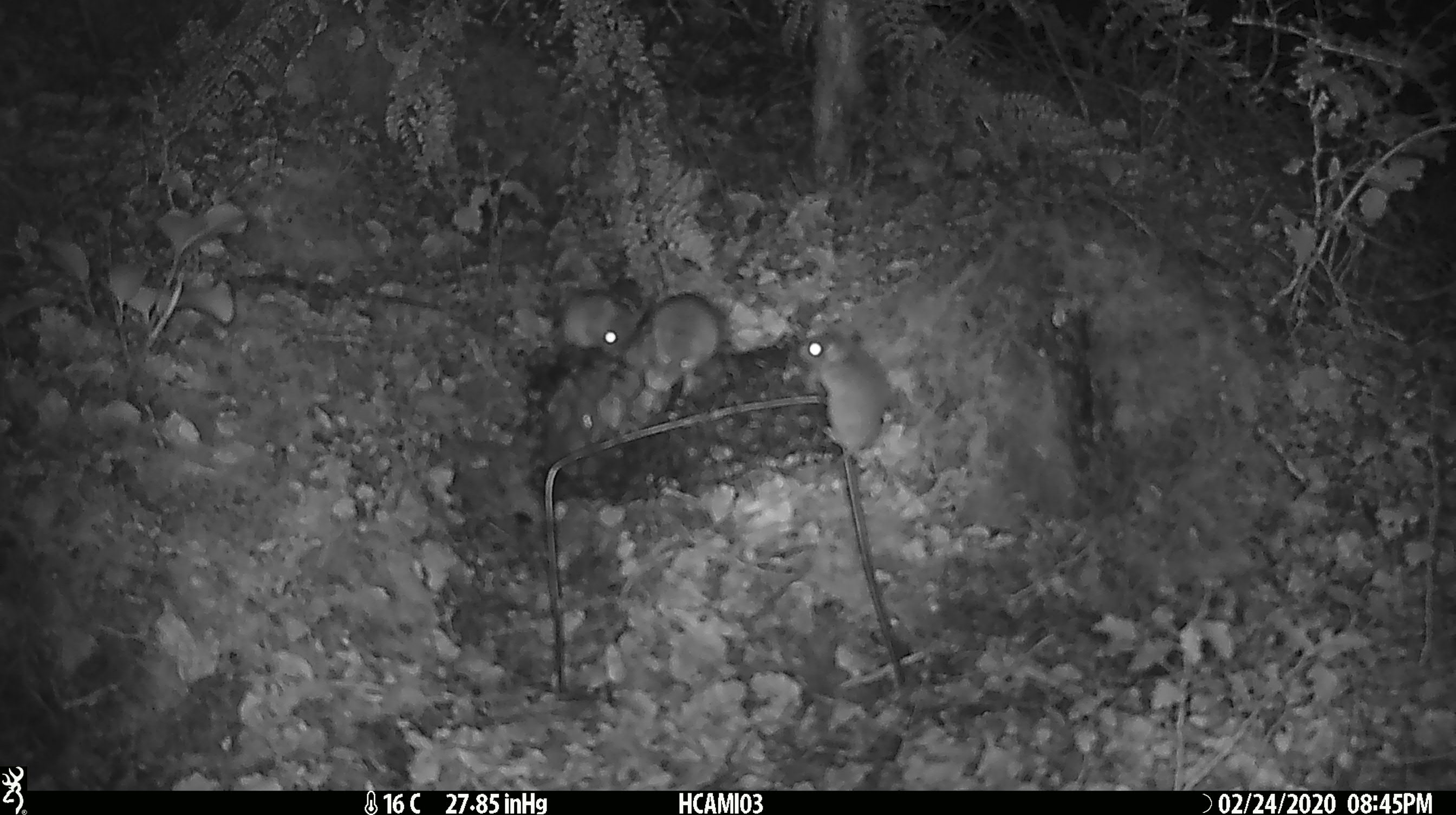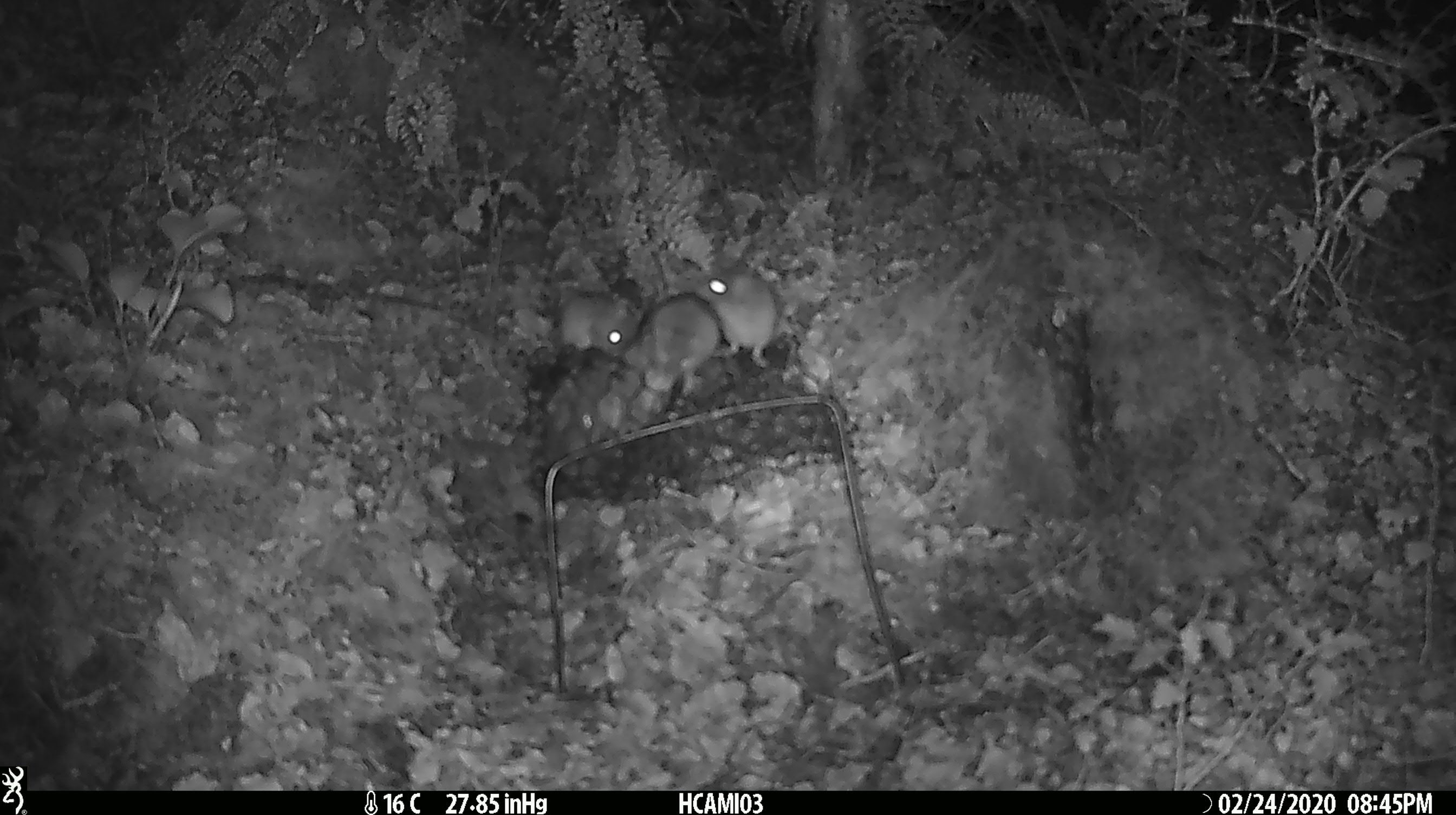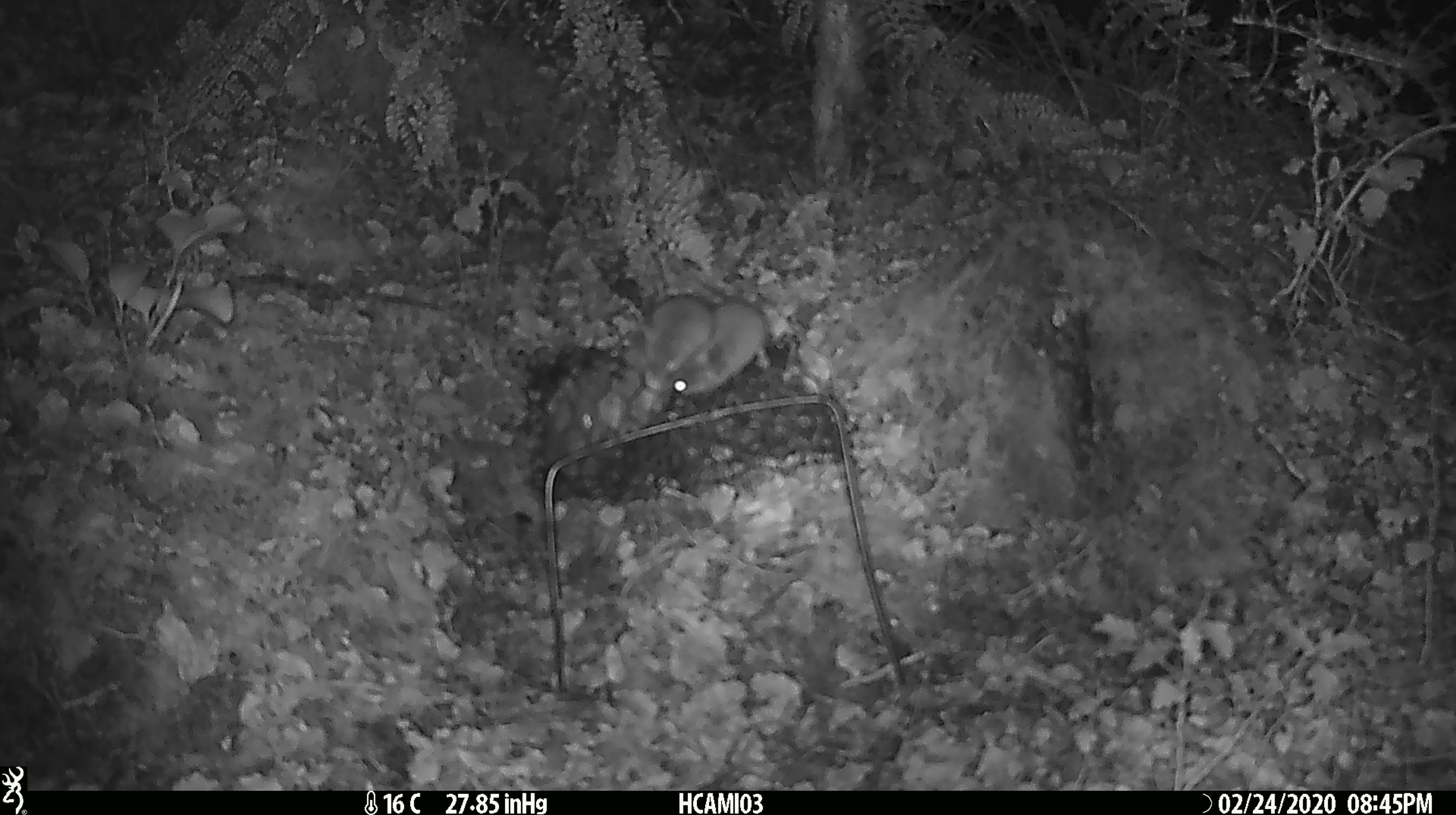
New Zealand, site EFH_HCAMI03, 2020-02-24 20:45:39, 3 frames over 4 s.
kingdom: Animalia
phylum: Chordata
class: Mammalia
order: Rodentia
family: Muridae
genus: Mus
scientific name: Mus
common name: mouse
Mouse (Mus).